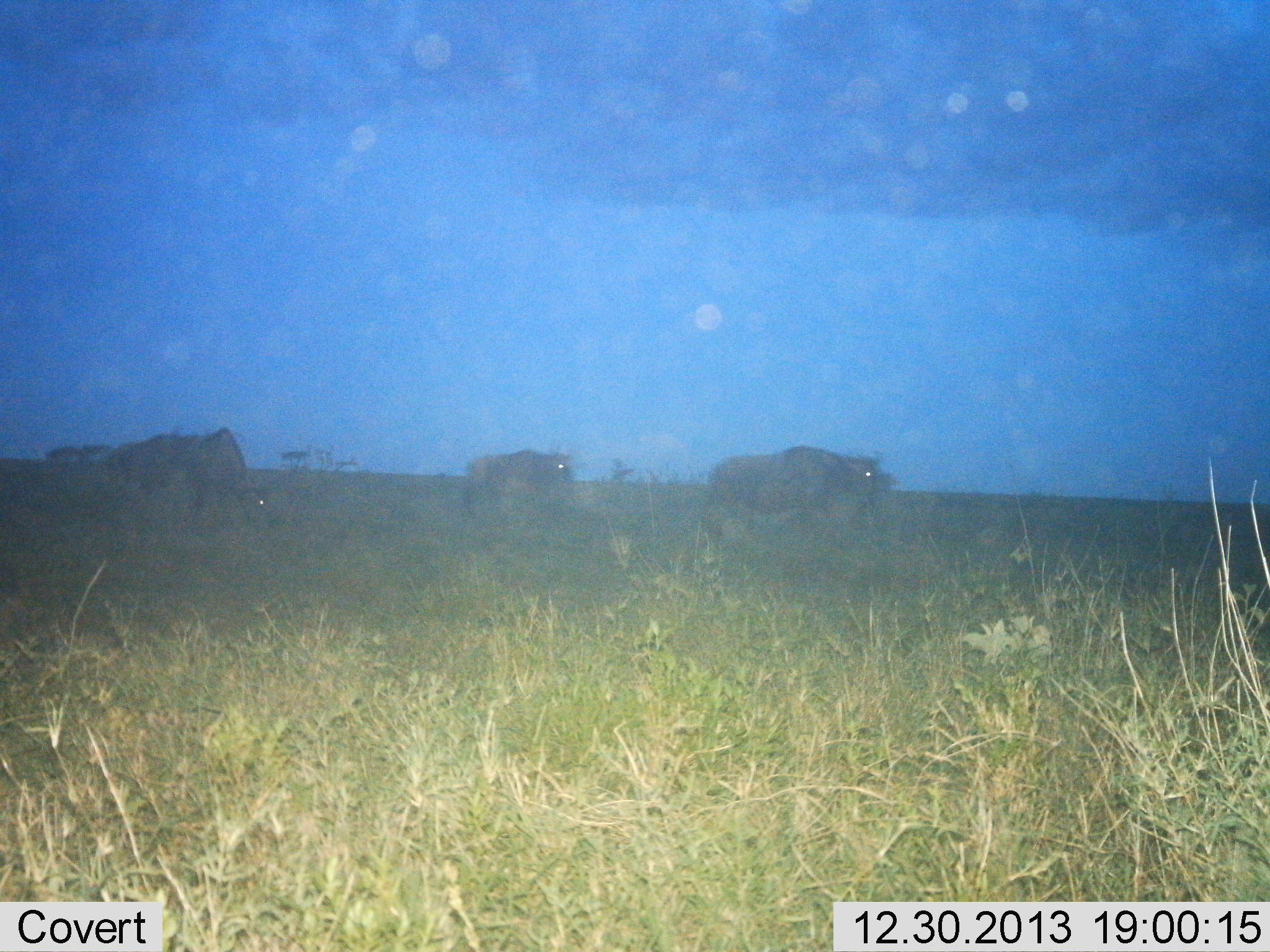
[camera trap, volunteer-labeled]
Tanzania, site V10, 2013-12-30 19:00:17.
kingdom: Animalia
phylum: Chordata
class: Mammalia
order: Artiodactyla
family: Bovidae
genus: Connochaetes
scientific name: Connochaetes taurinus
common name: blue wildebeest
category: wildebeest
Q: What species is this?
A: Wildebeest (blue wildebeest) (Connochaetes taurinus).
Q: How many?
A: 3.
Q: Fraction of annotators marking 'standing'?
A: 19%.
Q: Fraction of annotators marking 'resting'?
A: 6%.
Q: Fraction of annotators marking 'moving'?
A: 81%.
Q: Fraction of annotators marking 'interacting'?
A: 0%.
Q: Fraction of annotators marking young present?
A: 0%.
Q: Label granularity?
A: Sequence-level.